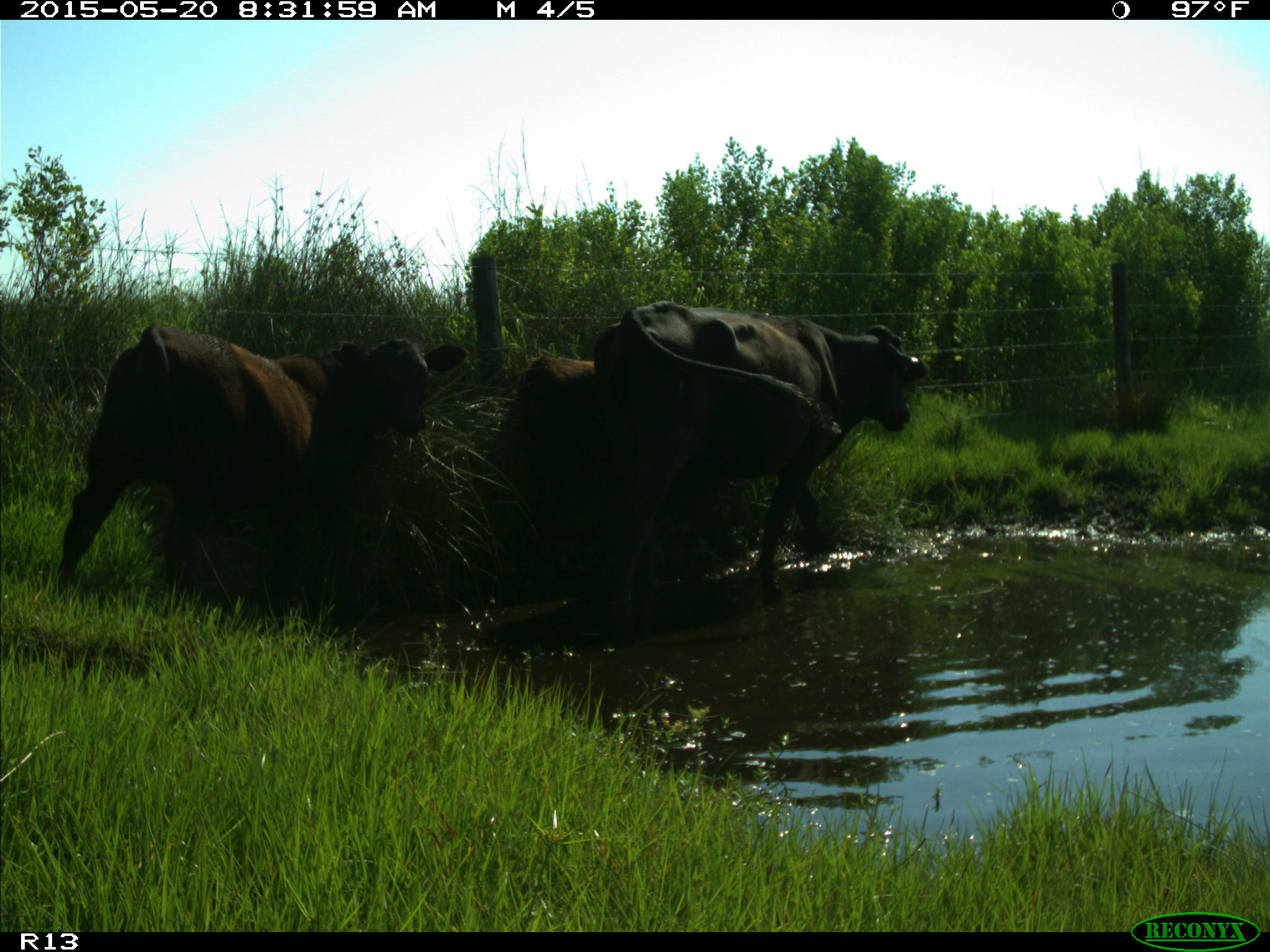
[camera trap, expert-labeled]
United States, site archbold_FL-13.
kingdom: Animalia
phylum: Chordata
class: Mammalia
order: Artiodactyla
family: Bovidae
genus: Bos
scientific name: Bos taurus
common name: domestic cow